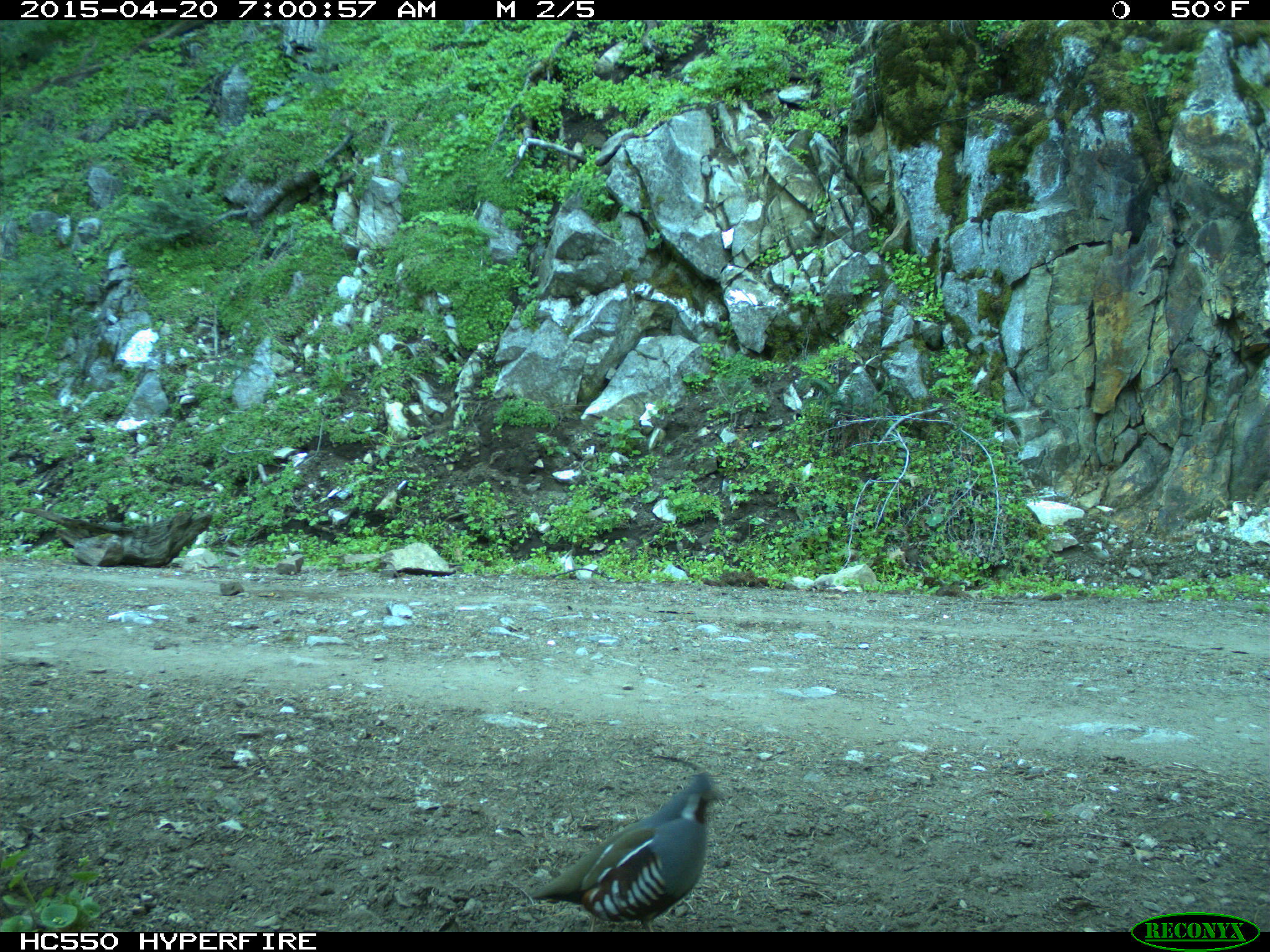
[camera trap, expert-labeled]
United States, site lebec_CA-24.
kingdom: Animalia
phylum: Chordata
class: Aves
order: Galliformes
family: Odontophoridae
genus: Callipepla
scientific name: Callipepla californica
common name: california quail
Callipepla californica (california quail).